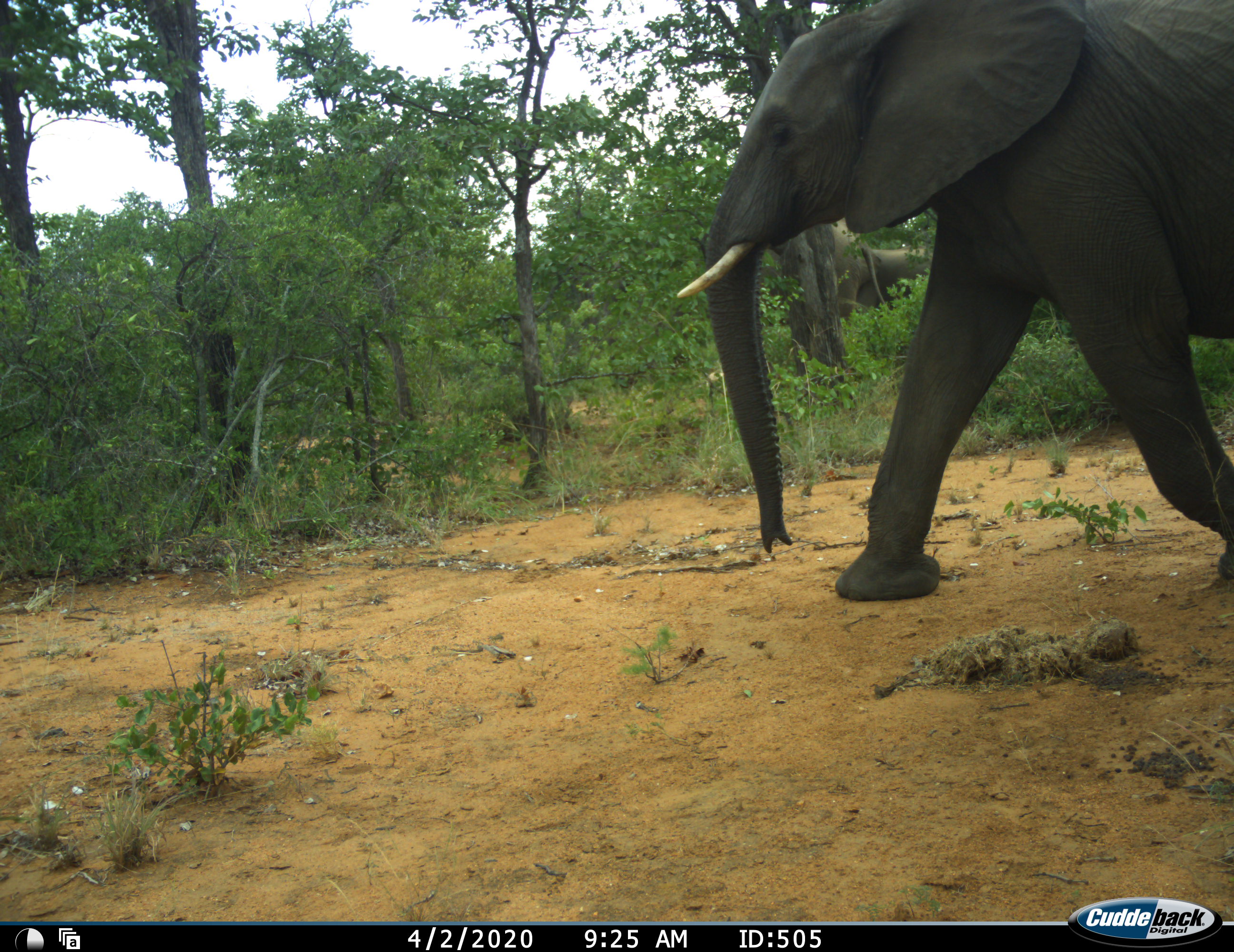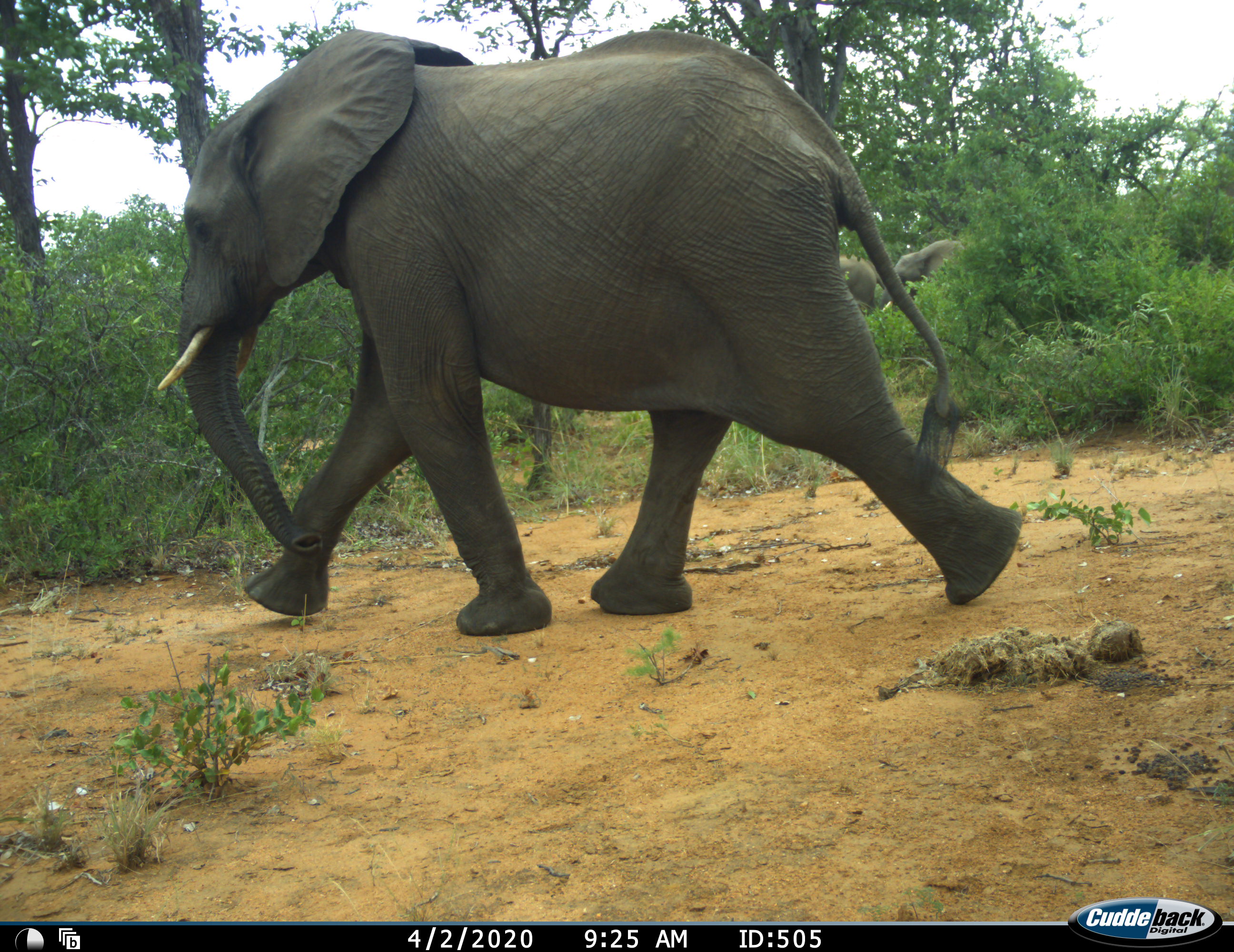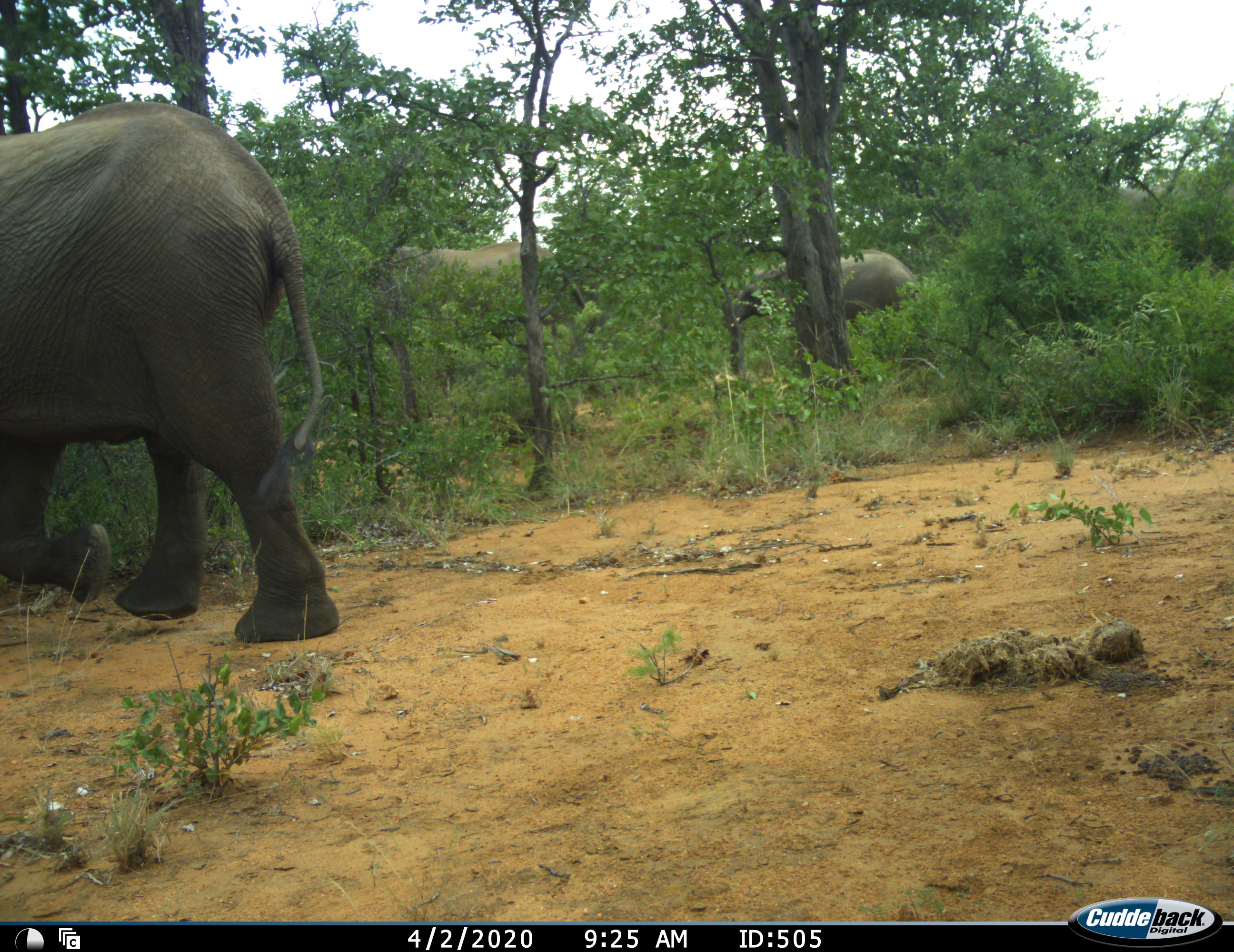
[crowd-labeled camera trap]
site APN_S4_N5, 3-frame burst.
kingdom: Animalia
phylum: Chordata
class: Mammalia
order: Proboscidea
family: Elephantidae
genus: Loxodonta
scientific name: Loxodonta africana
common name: african bush elephant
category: elephant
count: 3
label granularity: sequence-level